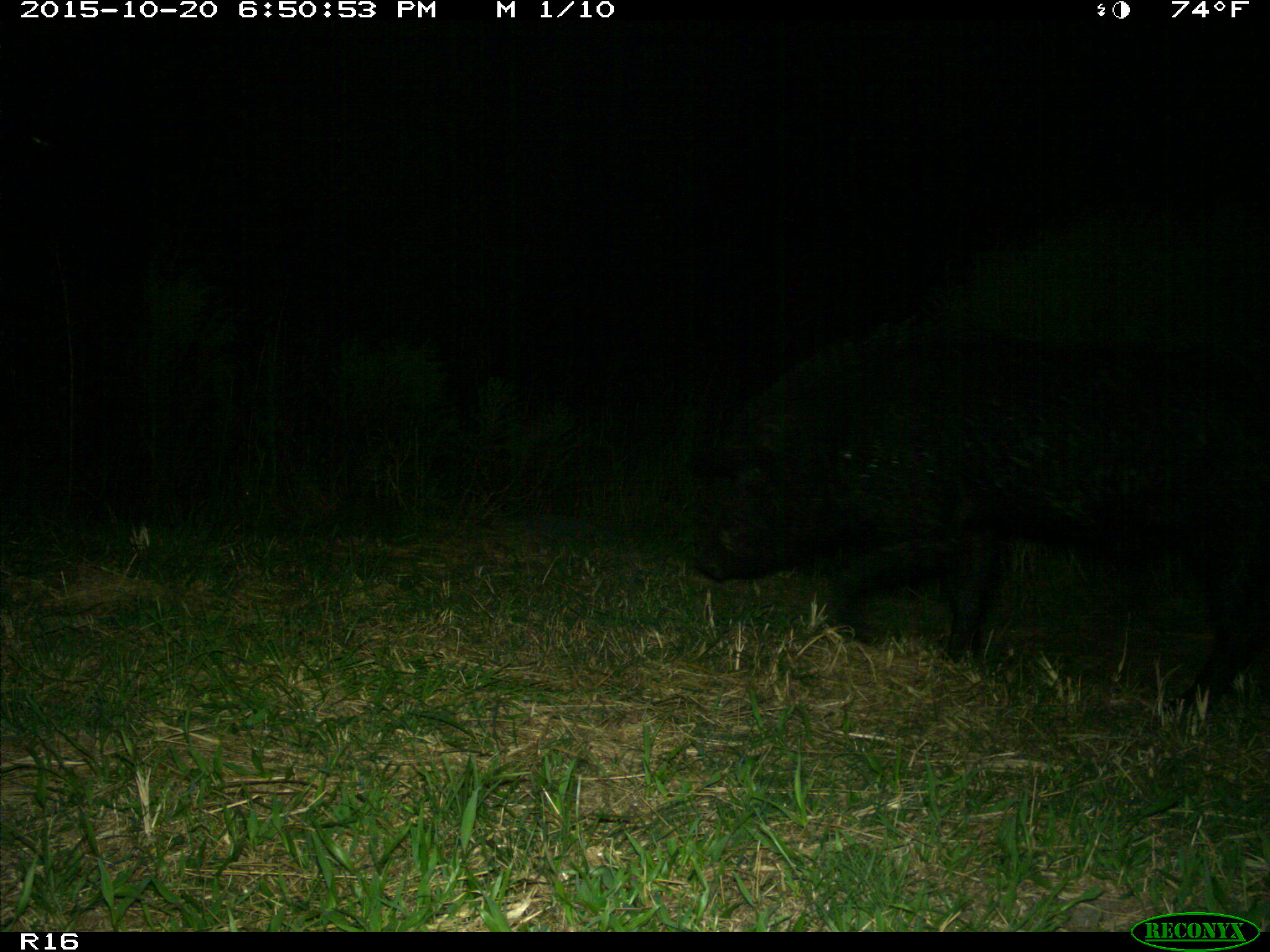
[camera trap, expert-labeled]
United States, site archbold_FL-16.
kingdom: Animalia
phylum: Chordata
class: Mammalia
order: Artiodactyla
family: Suidae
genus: Sus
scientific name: Sus scrofa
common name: wild boar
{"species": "Sus scrofa (wild boar)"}